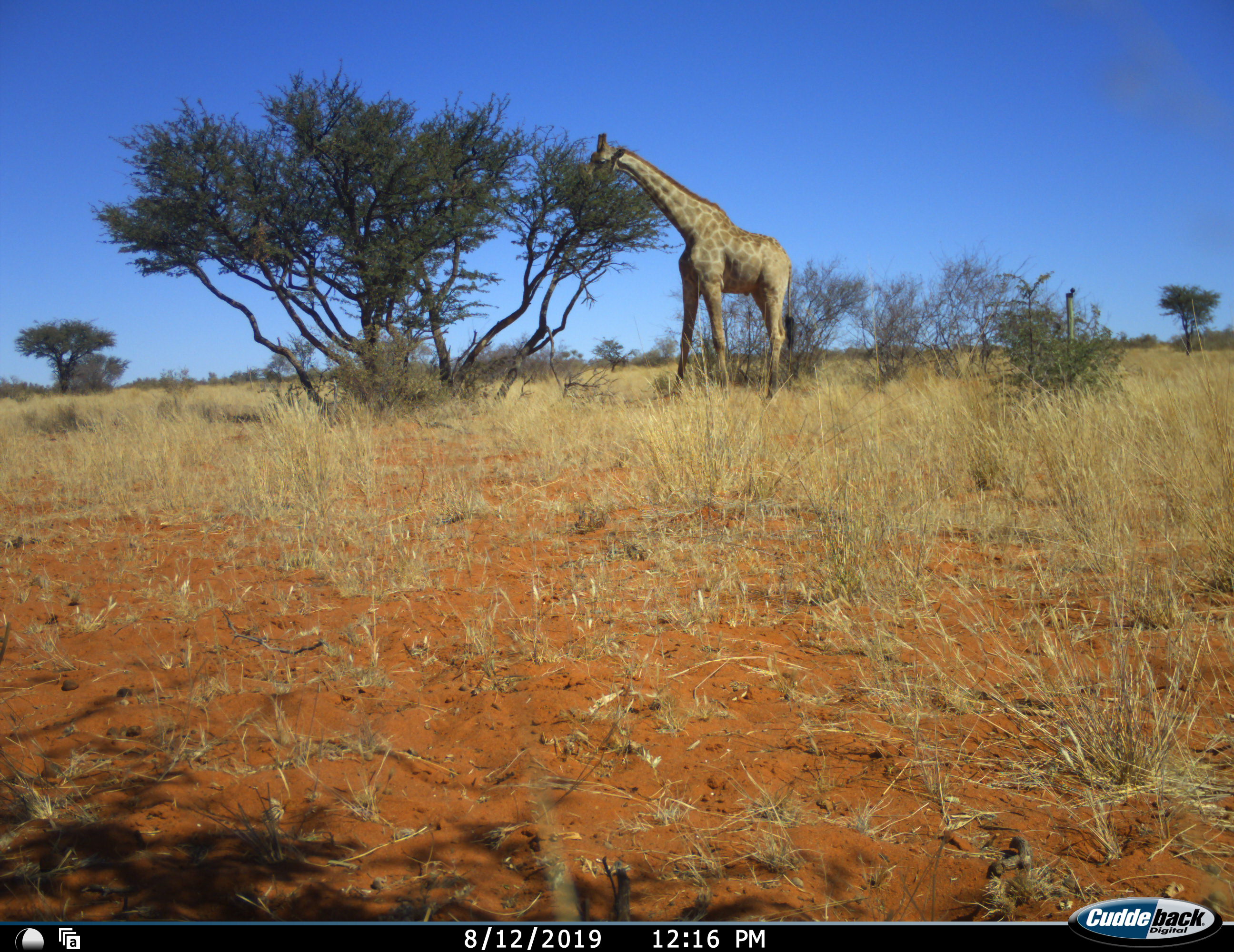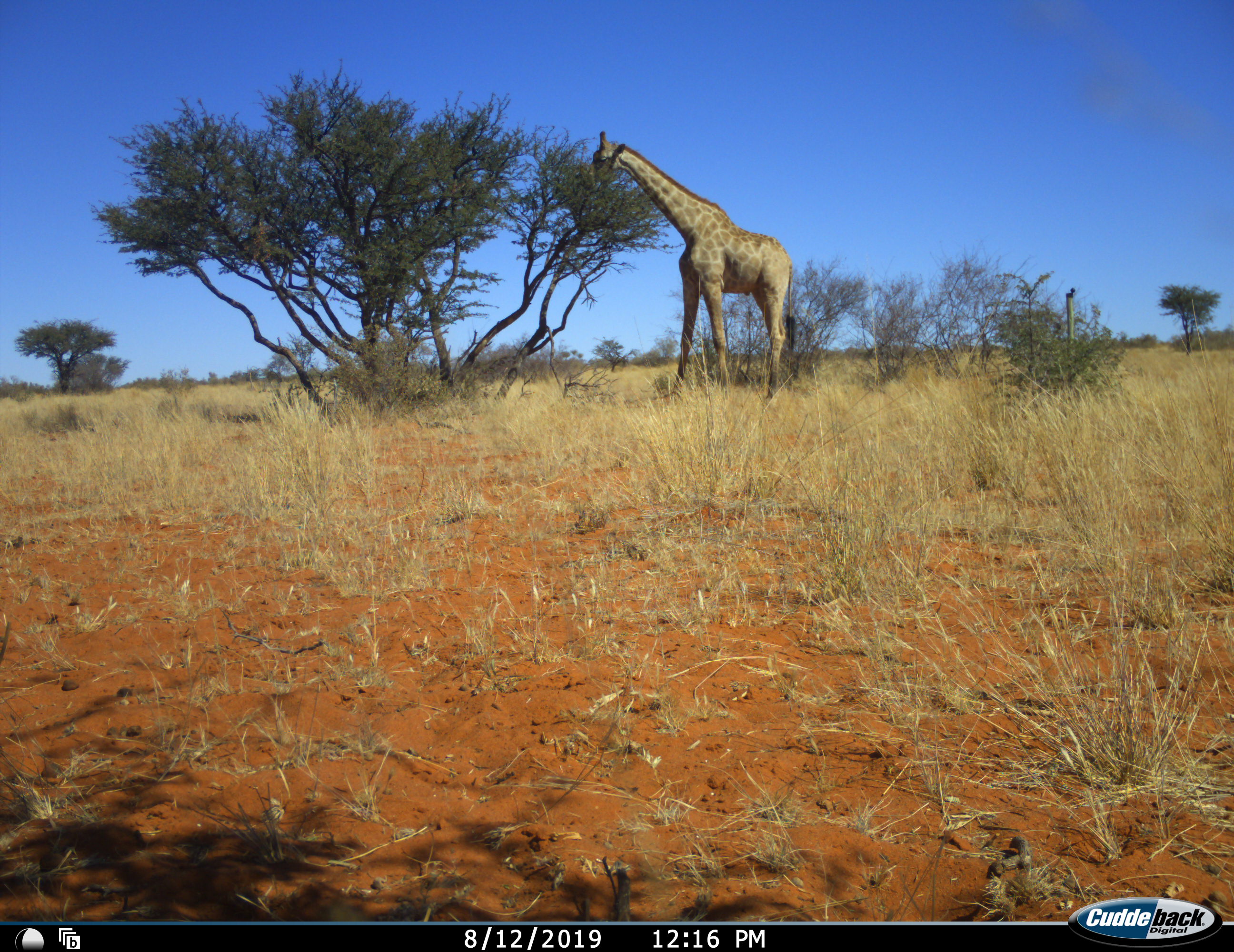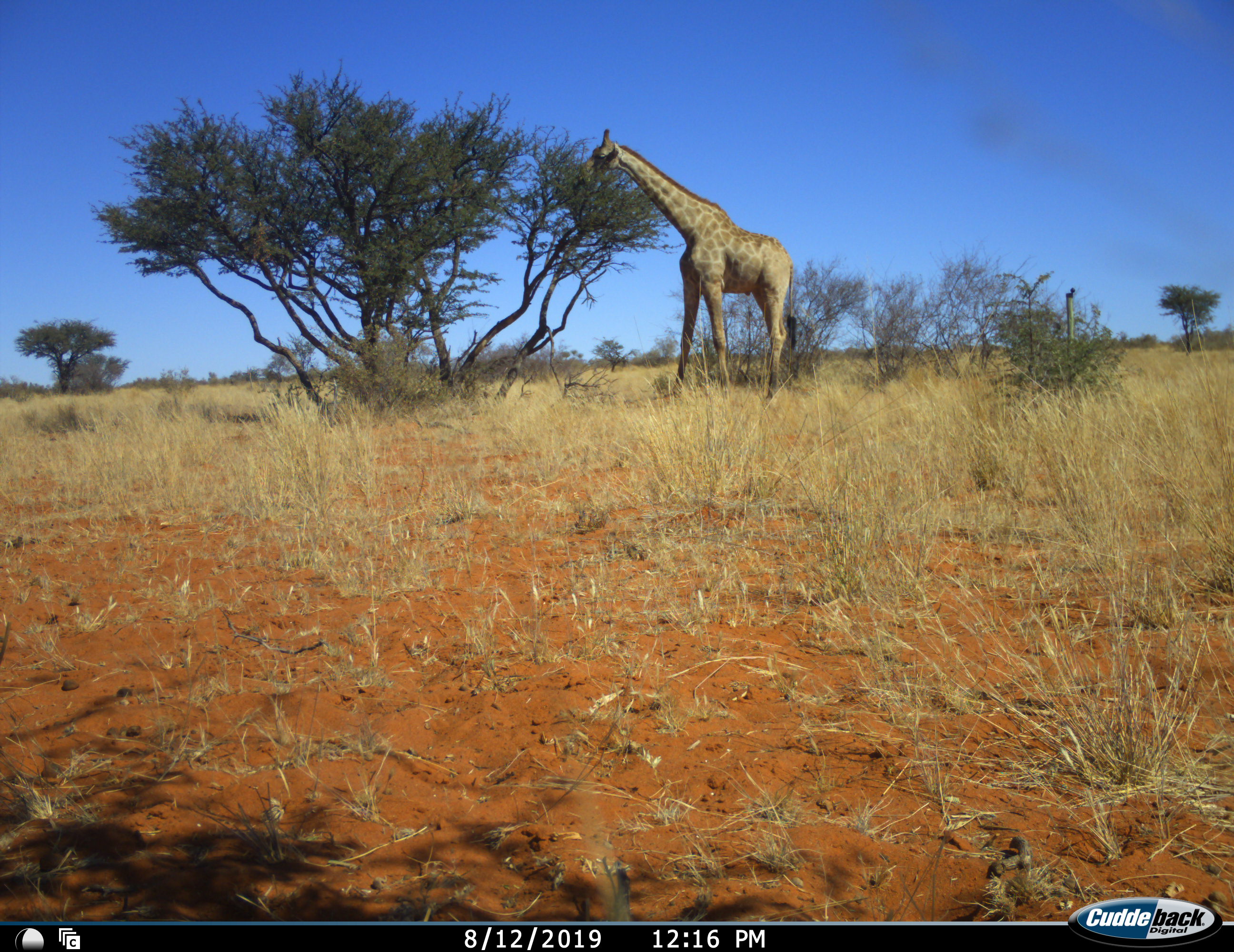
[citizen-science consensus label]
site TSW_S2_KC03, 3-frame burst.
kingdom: Animalia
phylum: Chordata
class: Mammalia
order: Artiodactyla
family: Giraffidae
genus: Giraffa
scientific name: Giraffa camelopardalis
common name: giraffe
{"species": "giraffe (Giraffa camelopardalis)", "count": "1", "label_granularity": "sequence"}